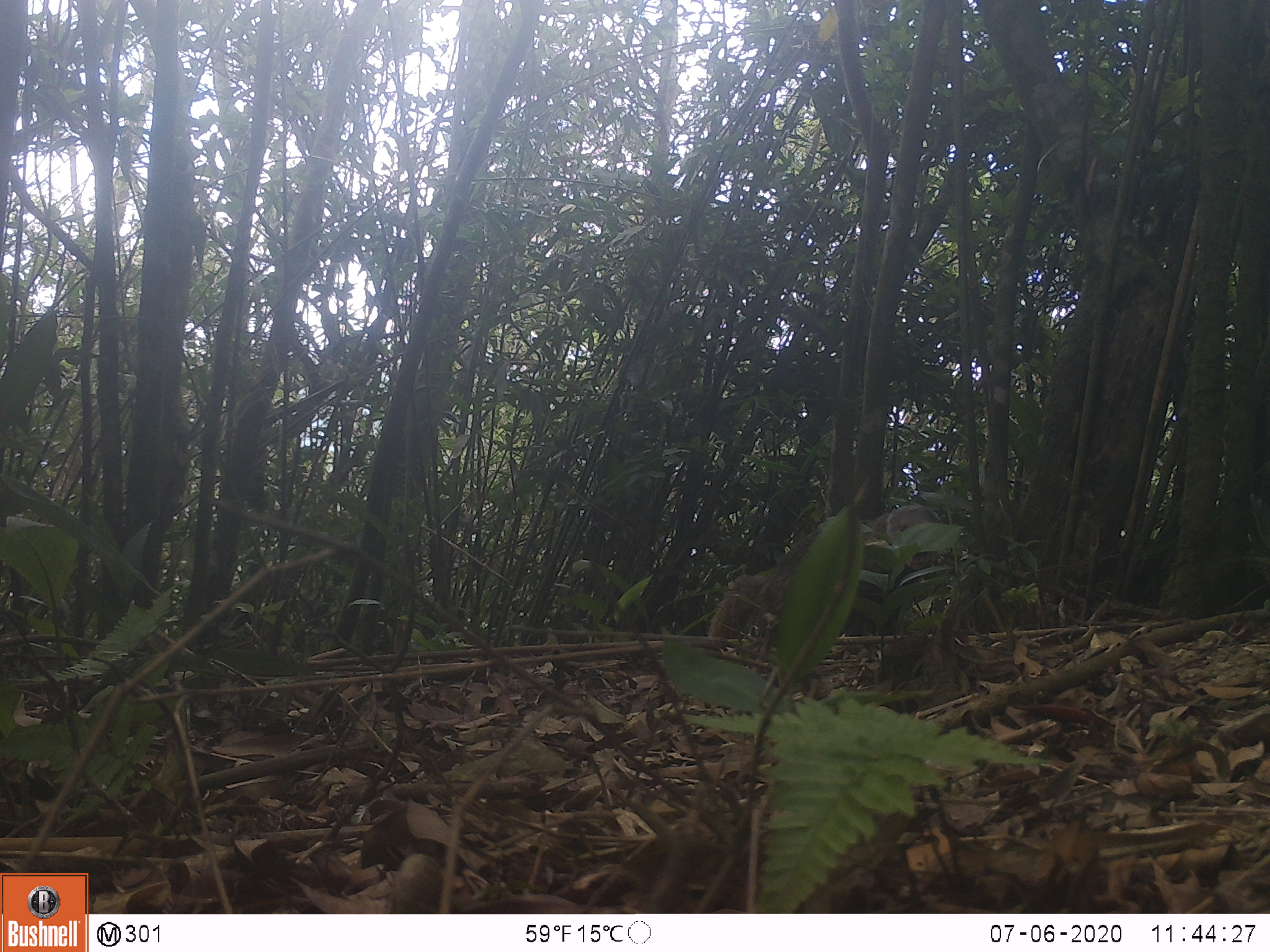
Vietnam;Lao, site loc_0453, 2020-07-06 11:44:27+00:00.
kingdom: Animalia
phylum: Chordata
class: Mammalia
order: Carnivora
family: Herpestidae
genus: Urva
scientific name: Urva urva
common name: crab-eating mongoose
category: crab eating mongoose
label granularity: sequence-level